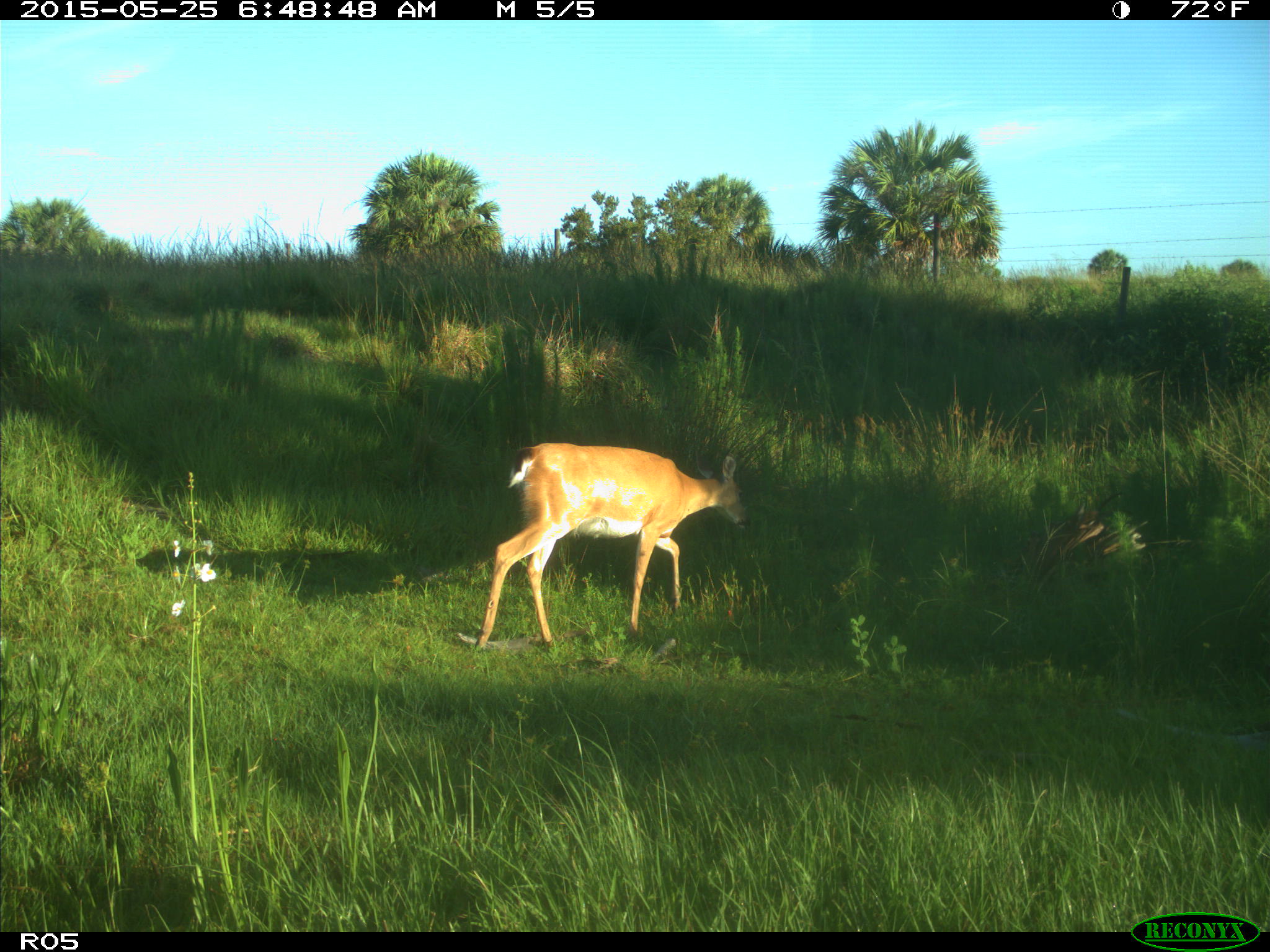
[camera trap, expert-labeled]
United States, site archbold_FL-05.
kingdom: Animalia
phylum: Chordata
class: Mammalia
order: Artiodactyla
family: Cervidae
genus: Odocoileus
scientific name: Odocoileus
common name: deer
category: unidentified deer